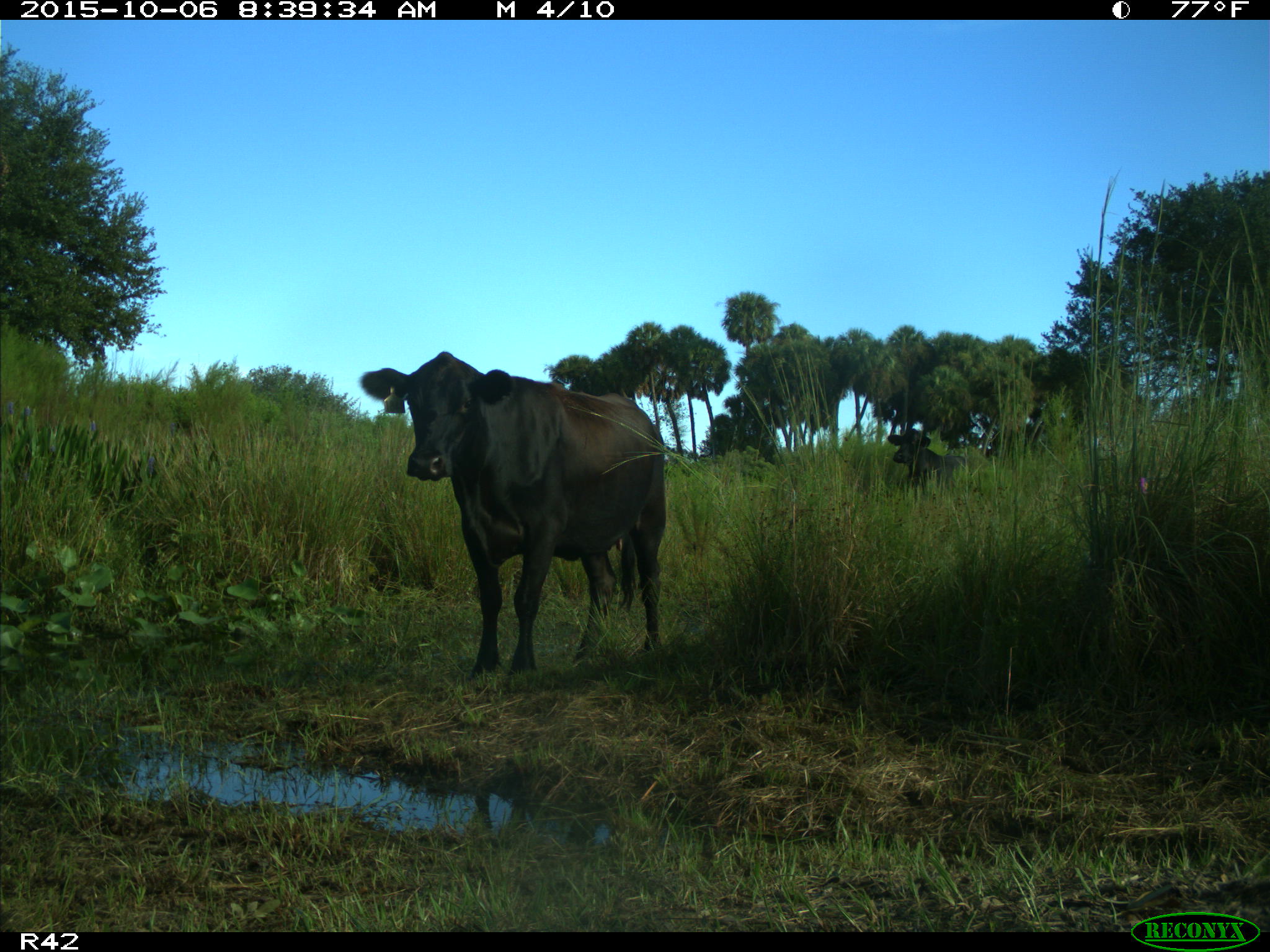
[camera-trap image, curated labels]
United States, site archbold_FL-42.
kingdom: Animalia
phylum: Chordata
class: Mammalia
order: Artiodactyla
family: Bovidae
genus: Bos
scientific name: Bos taurus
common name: domestic cow